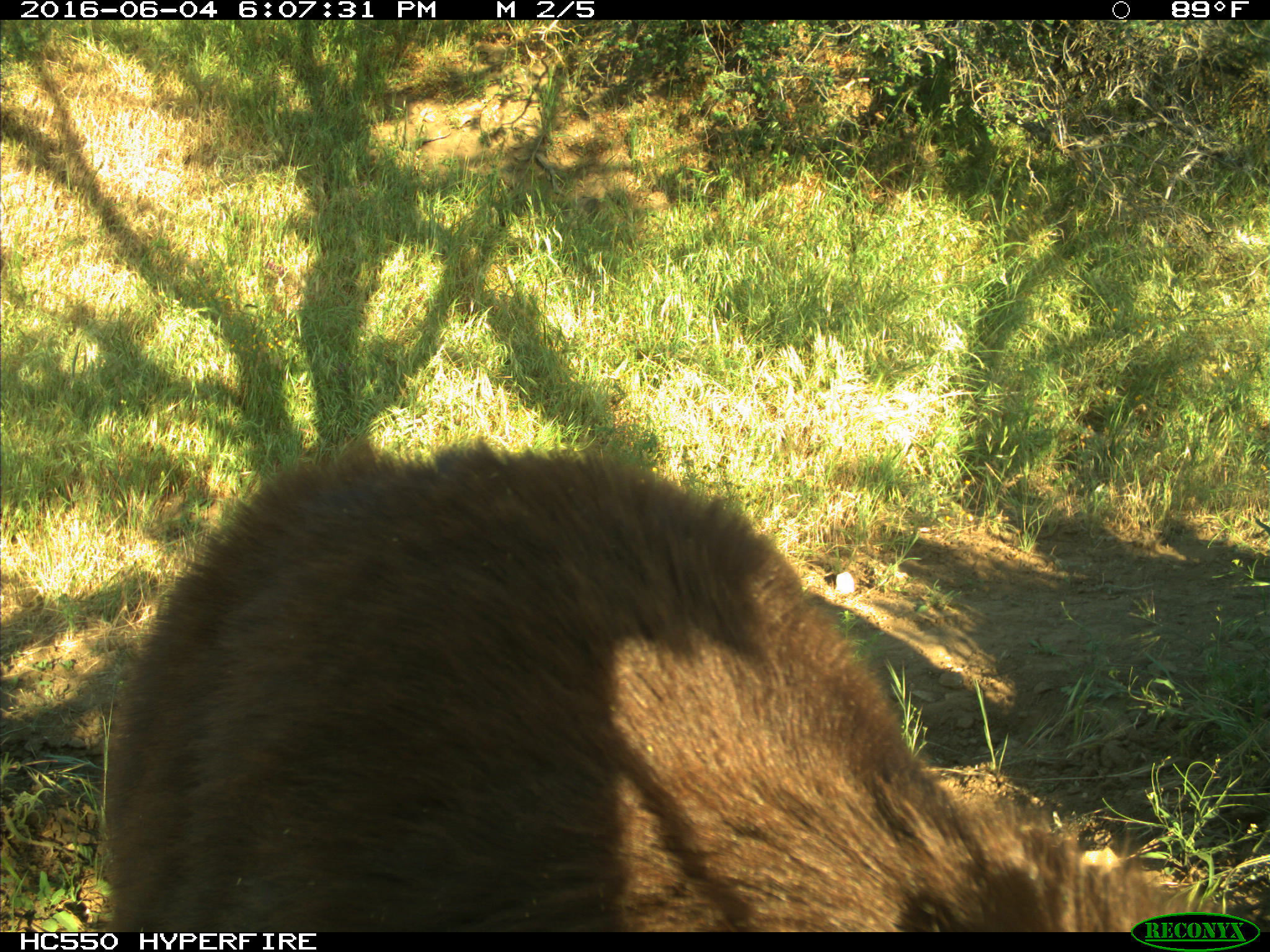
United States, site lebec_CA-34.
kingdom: Animalia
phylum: Chordata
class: Mammalia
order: Carnivora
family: Ursidae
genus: Ursus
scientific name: Ursus americanus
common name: american black bear